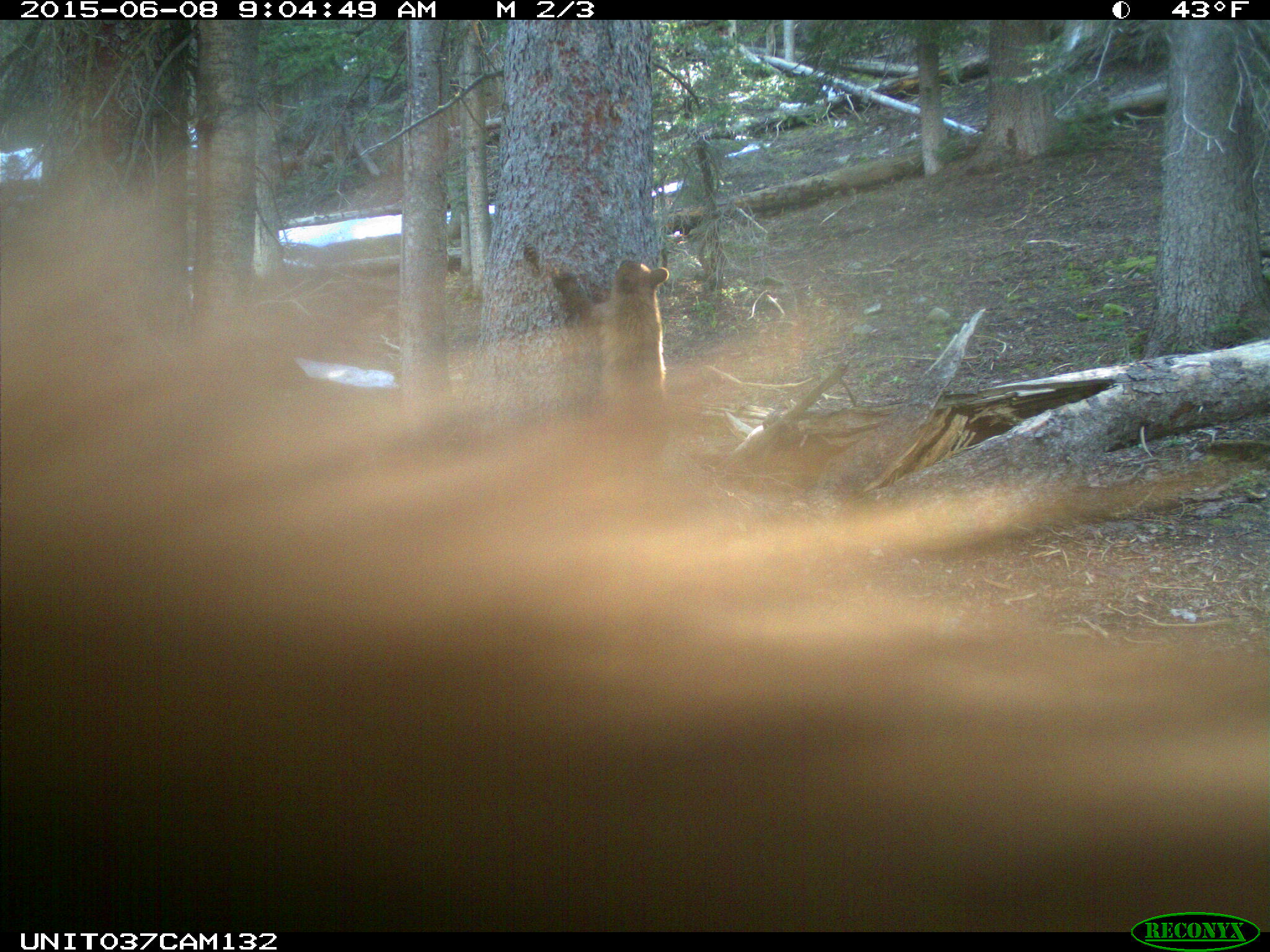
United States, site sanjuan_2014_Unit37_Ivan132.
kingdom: Animalia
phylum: Chordata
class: Mammalia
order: Carnivora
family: Ursidae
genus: Ursus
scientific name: Ursus americanus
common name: american black bear